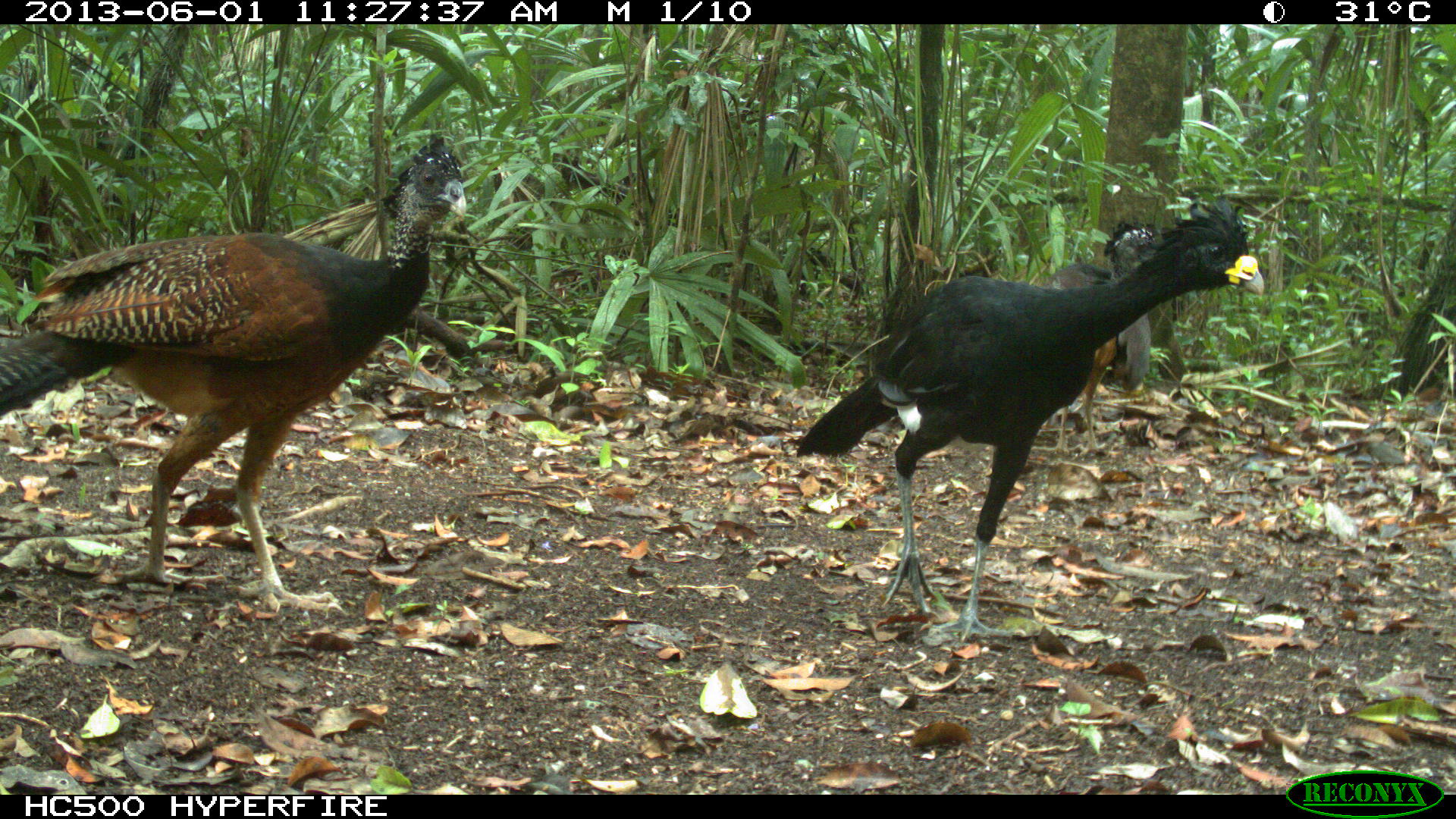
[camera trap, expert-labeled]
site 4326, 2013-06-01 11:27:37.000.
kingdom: Animalia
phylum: Chordata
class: Aves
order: Galliformes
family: Cracidae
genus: Crax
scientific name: Crax rubra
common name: great curassow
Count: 3.